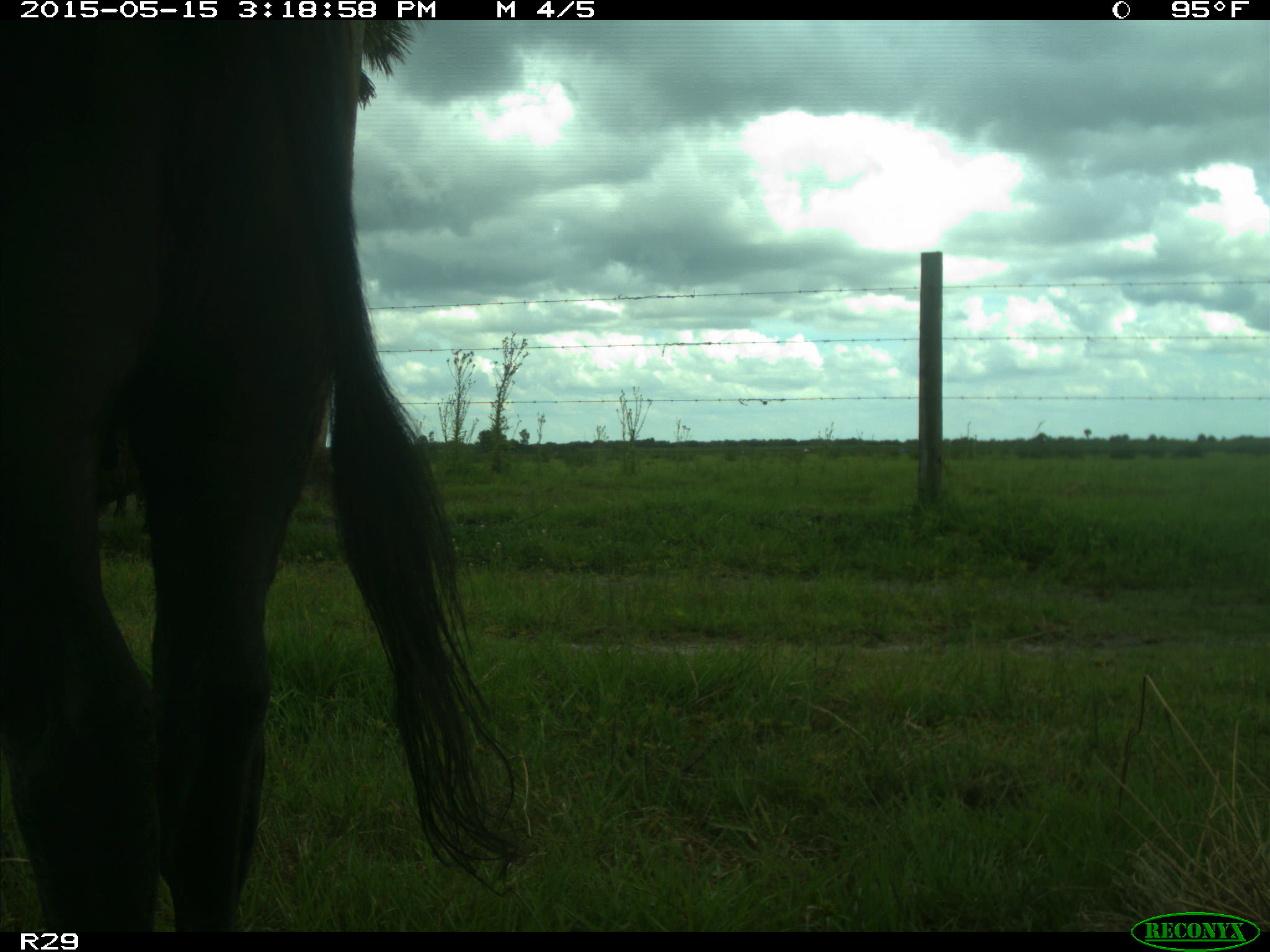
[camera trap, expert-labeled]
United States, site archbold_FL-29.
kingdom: Animalia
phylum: Chordata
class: Mammalia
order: Artiodactyla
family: Bovidae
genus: Bos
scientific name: Bos taurus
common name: domestic cow